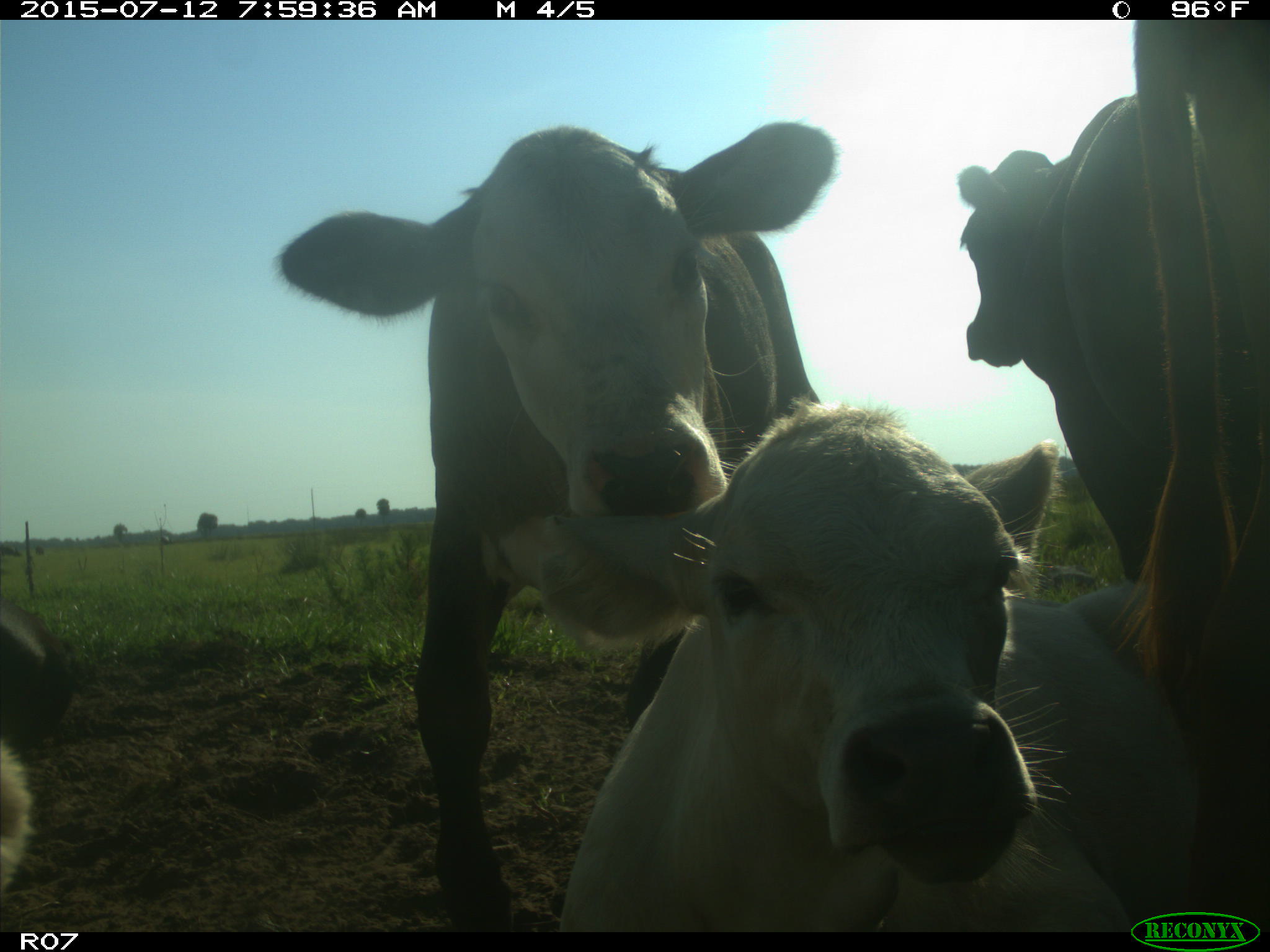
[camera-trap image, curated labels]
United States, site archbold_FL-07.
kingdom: Animalia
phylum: Chordata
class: Mammalia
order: Artiodactyla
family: Bovidae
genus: Bos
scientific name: Bos taurus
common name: domestic cow